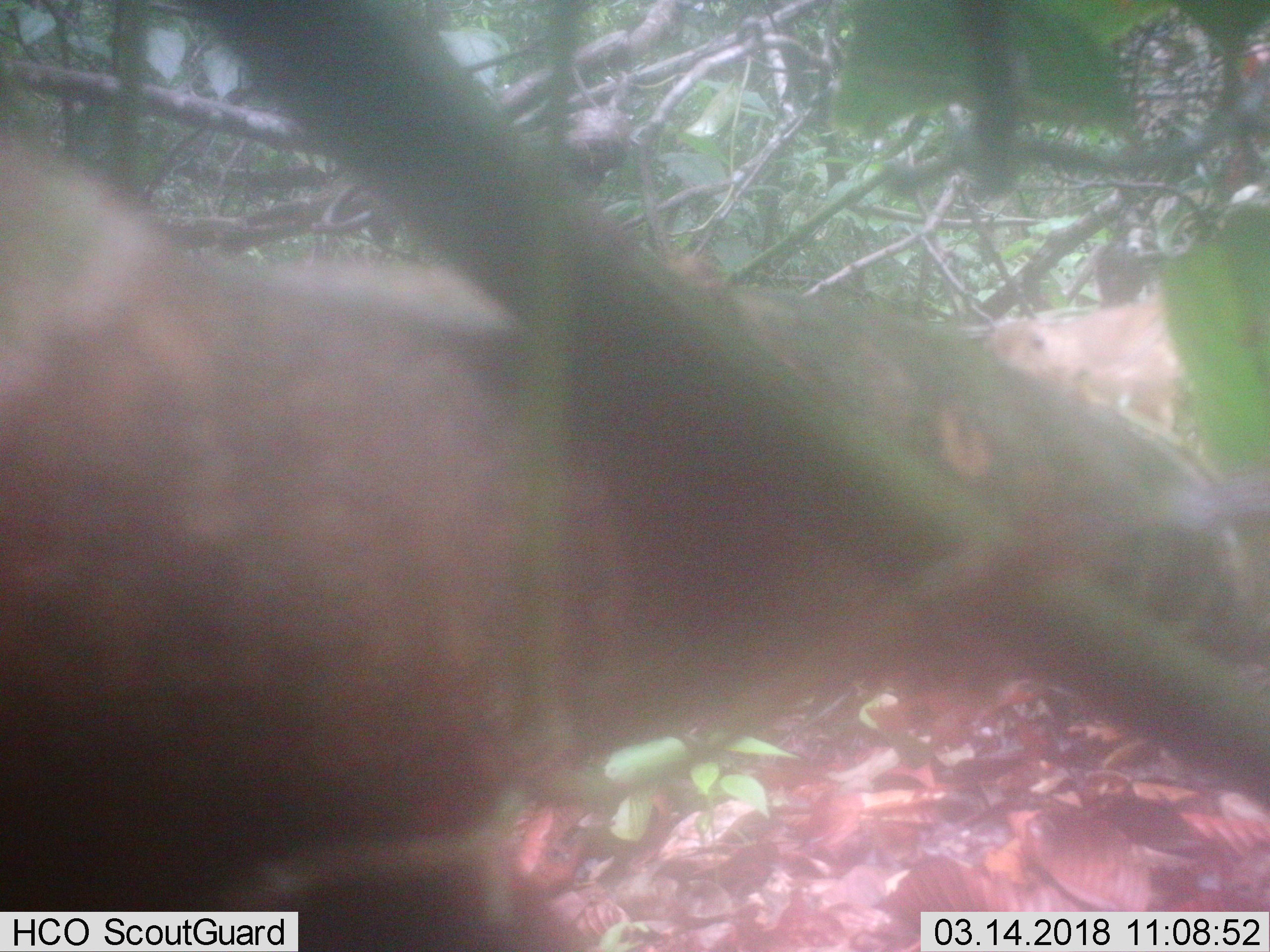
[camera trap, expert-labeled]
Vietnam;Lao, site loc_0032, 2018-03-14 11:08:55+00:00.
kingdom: Animalia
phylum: Chordata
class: Mammalia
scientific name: Mammalia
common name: mammal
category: unidentified mammal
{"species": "unidentified mammal (mammal) (Mammalia)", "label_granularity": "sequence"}